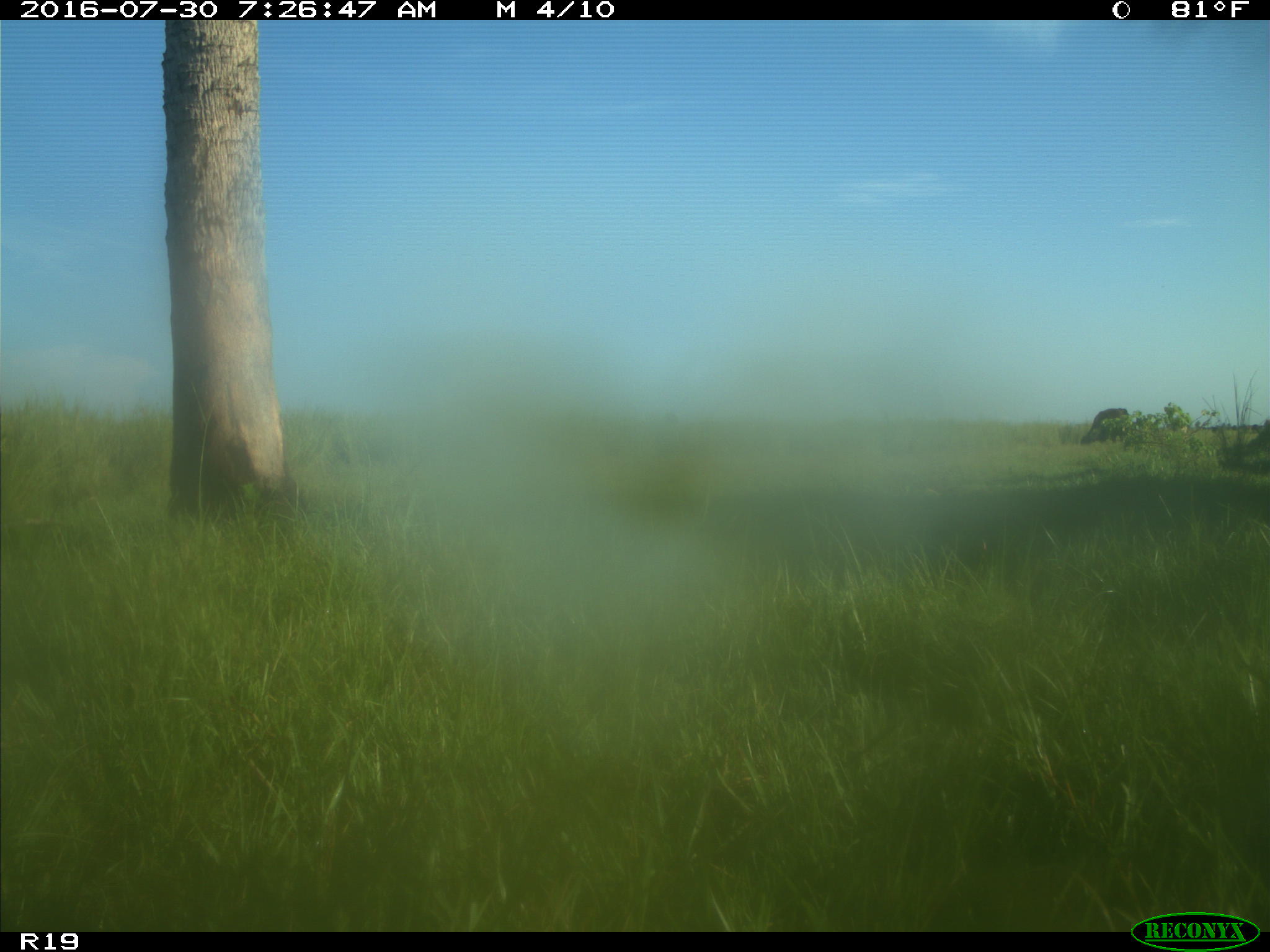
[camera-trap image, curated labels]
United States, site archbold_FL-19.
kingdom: Animalia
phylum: Chordata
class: Mammalia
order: Artiodactyla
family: Bovidae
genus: Bos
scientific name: Bos taurus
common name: domestic cow